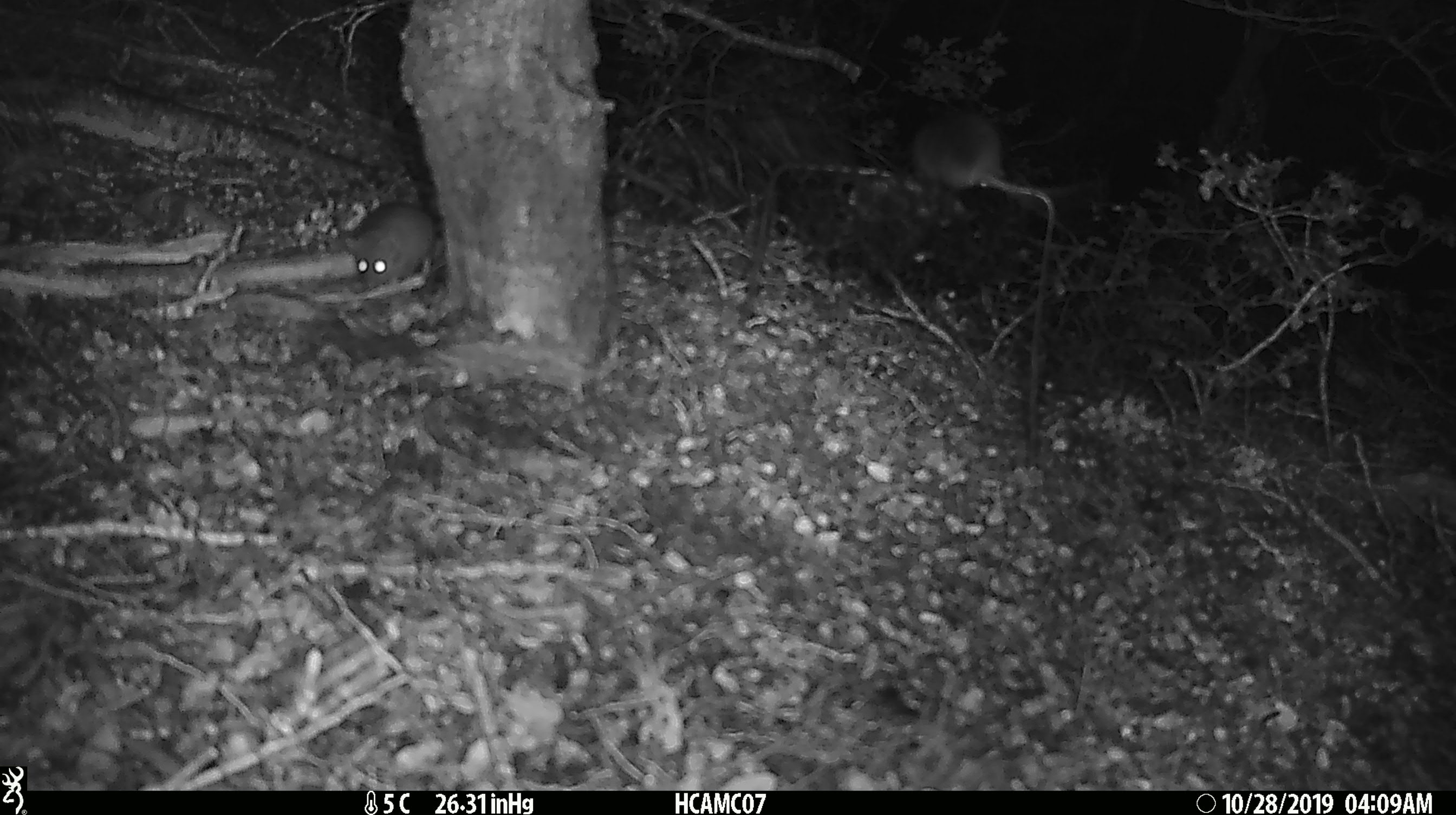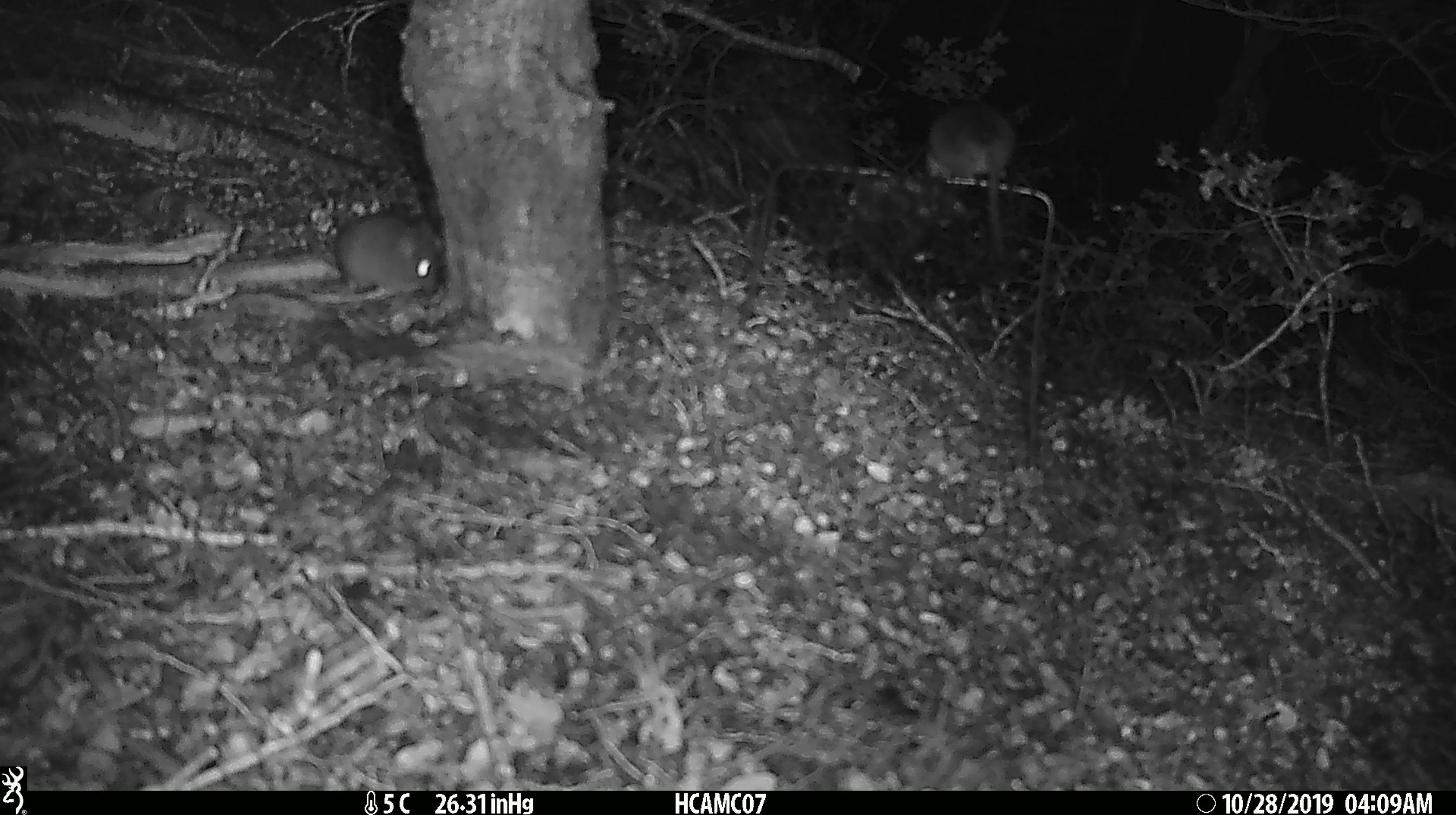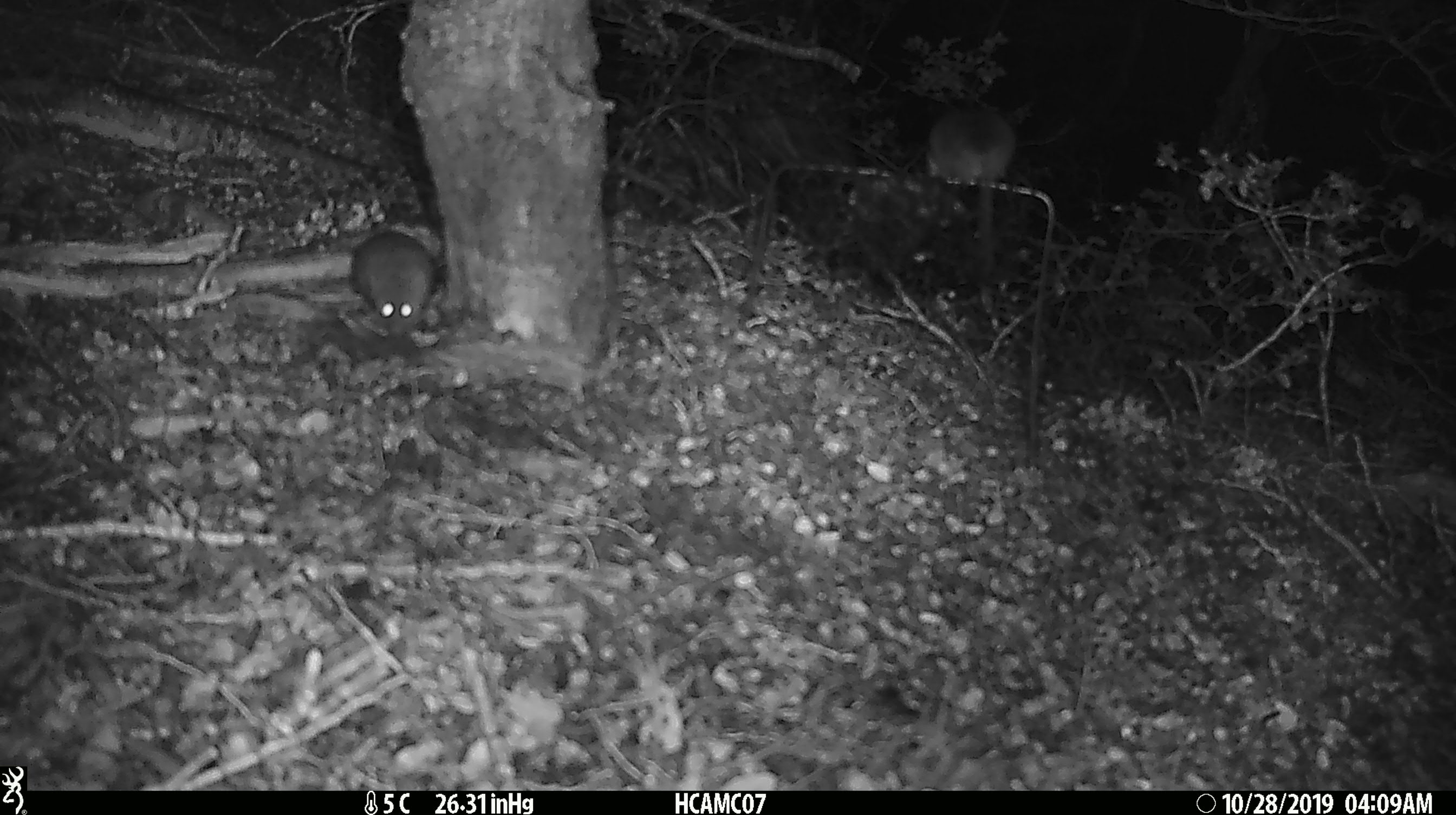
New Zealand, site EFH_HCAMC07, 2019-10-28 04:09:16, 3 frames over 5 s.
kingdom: Animalia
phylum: Chordata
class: Mammalia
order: Rodentia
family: Muridae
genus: Mus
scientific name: Mus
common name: mouse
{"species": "mouse (Mus)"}